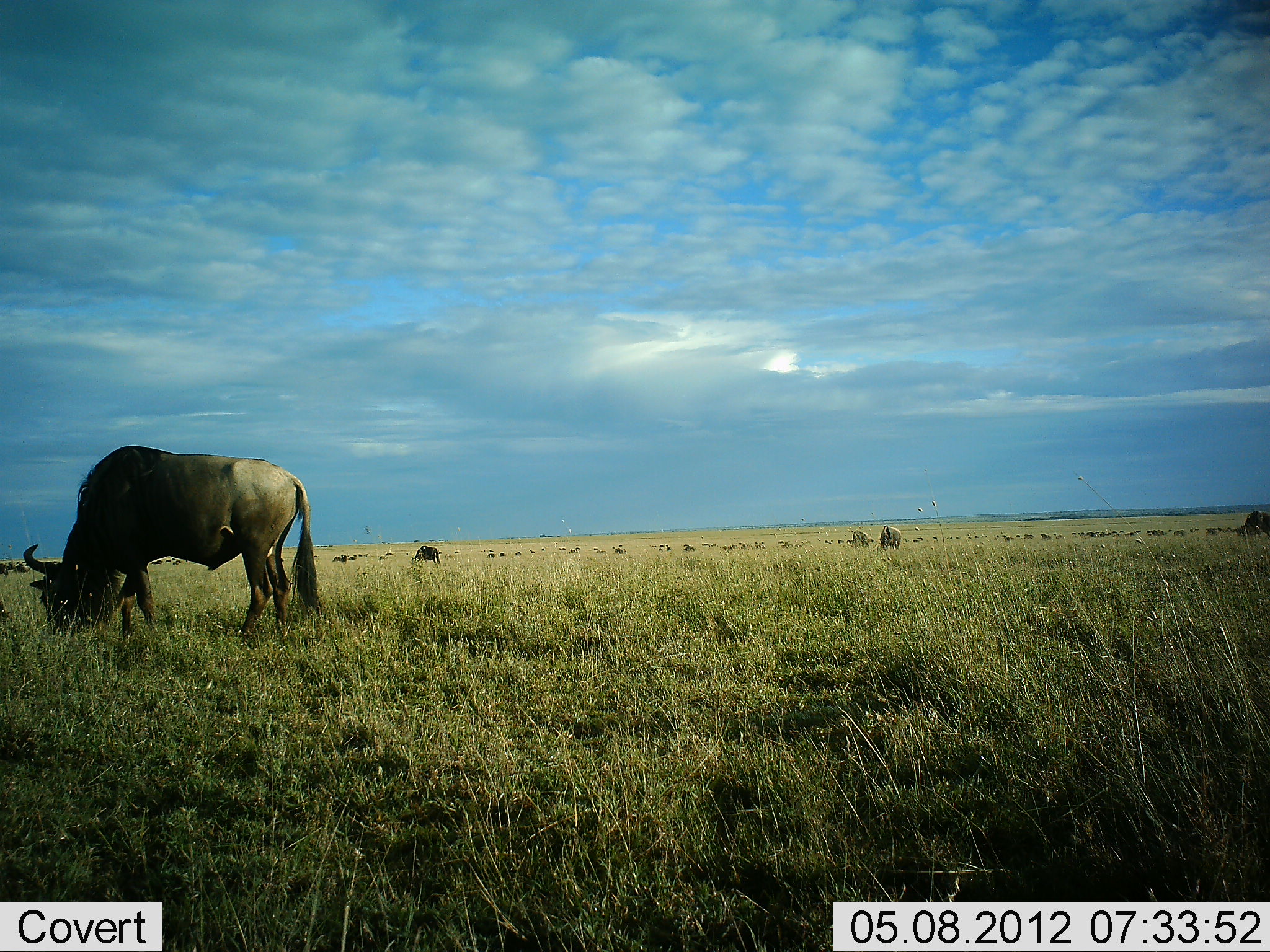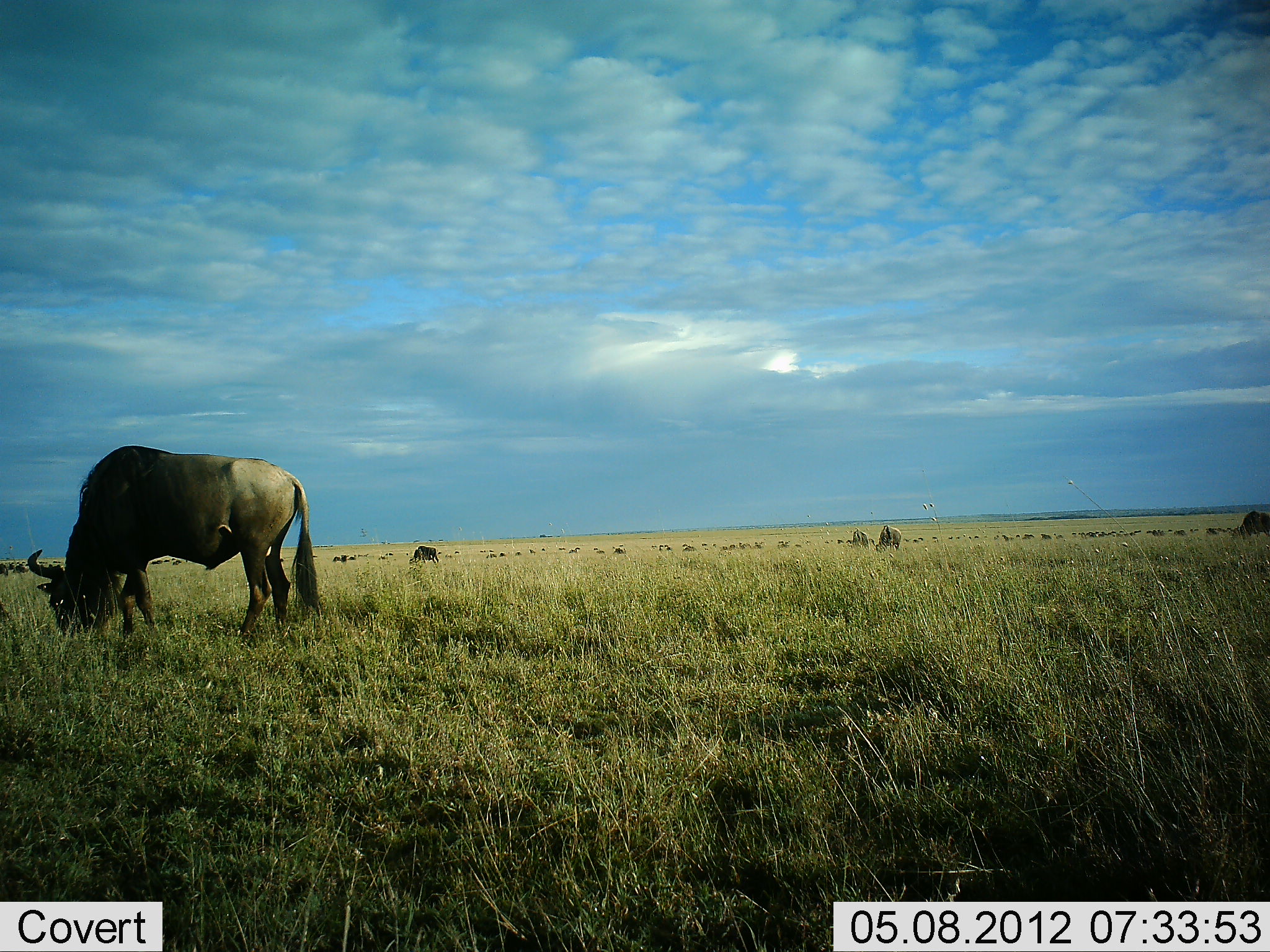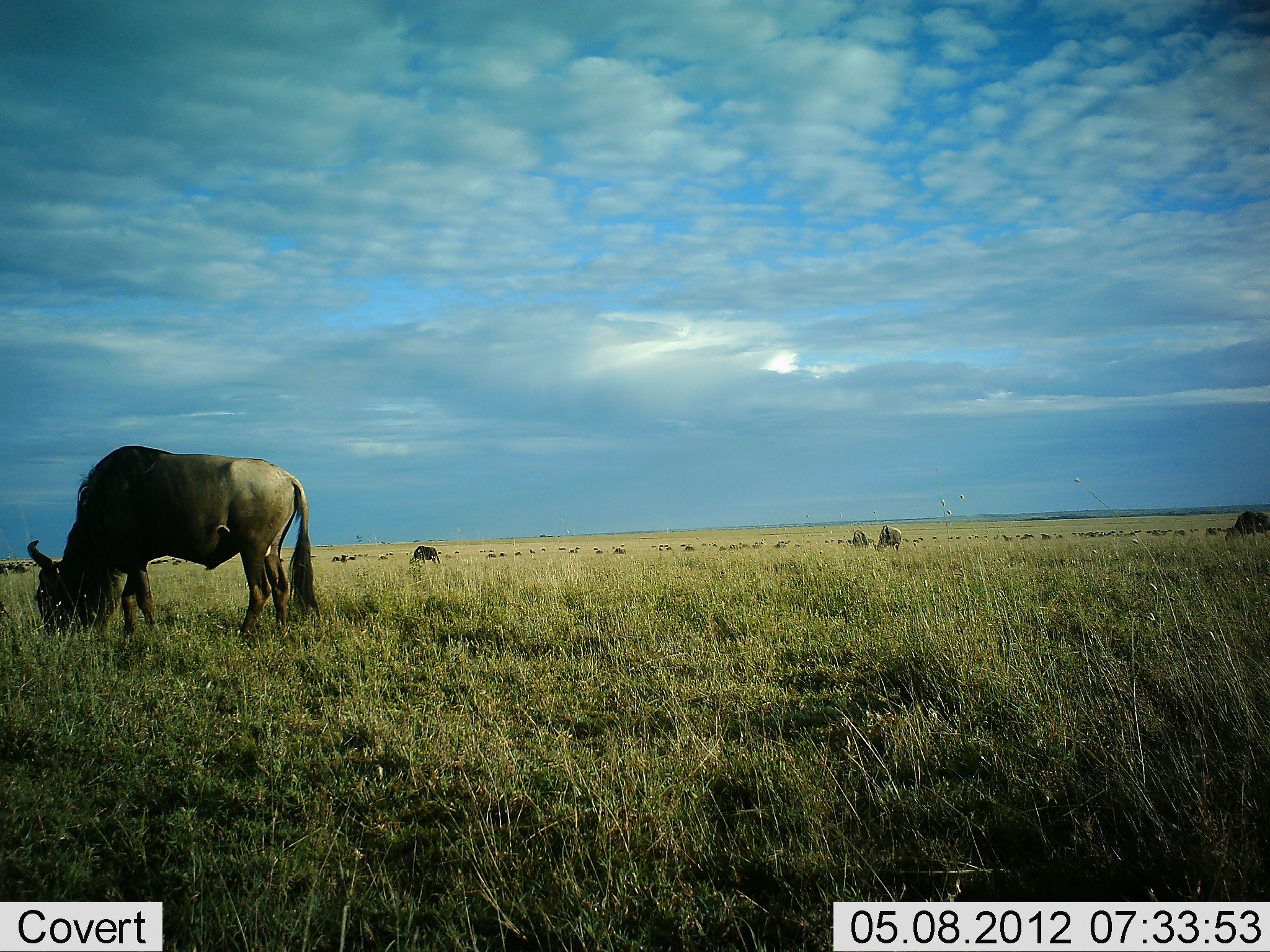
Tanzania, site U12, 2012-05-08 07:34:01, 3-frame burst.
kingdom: Animalia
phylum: Chordata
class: Mammalia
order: Artiodactyla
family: Bovidae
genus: Connochaetes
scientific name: Connochaetes taurinus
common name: blue wildebeest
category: wildebeest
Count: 11-50.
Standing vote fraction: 30%.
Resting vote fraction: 0%.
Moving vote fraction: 10%.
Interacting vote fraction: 0%.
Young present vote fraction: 0%.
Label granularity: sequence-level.